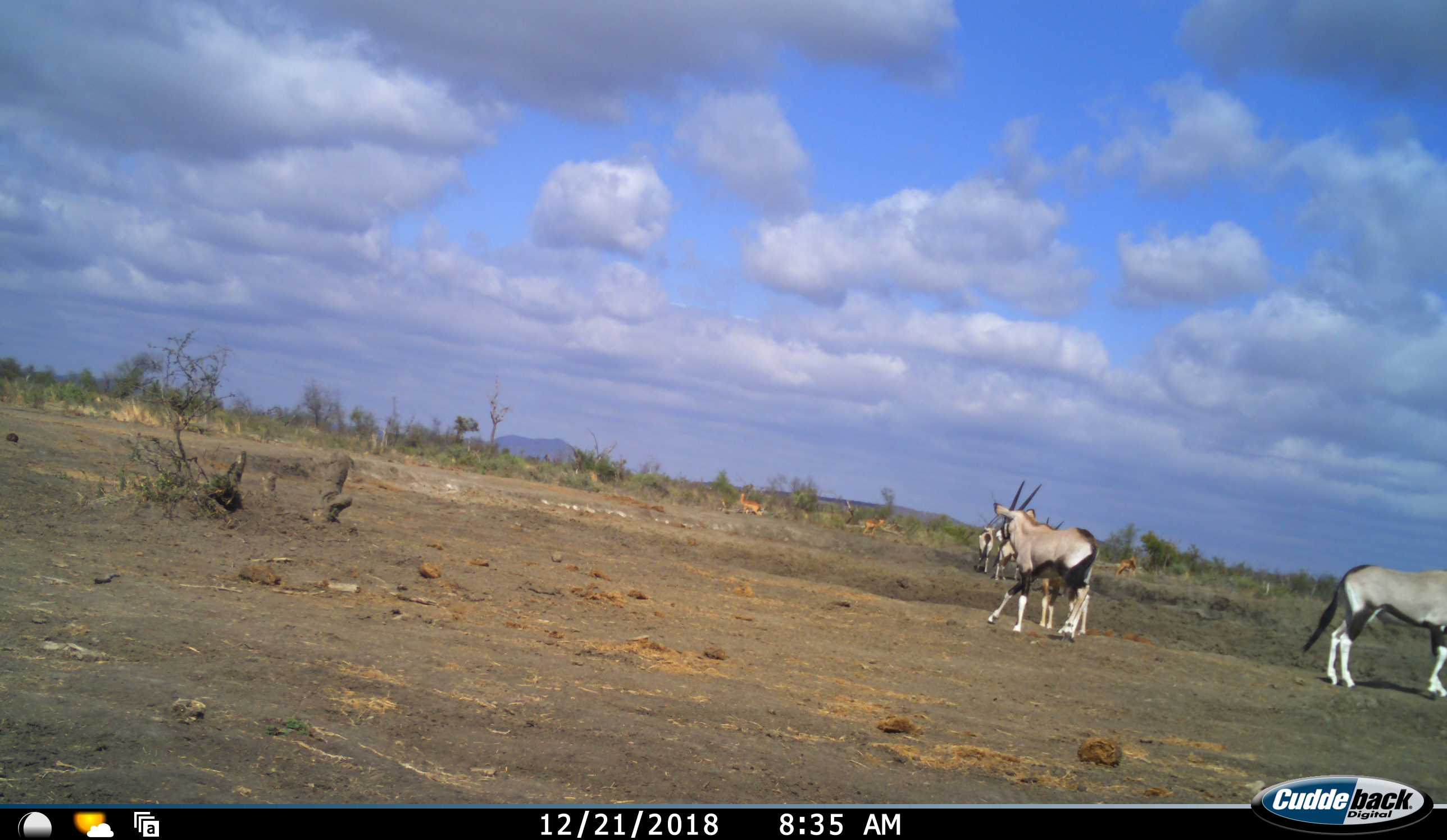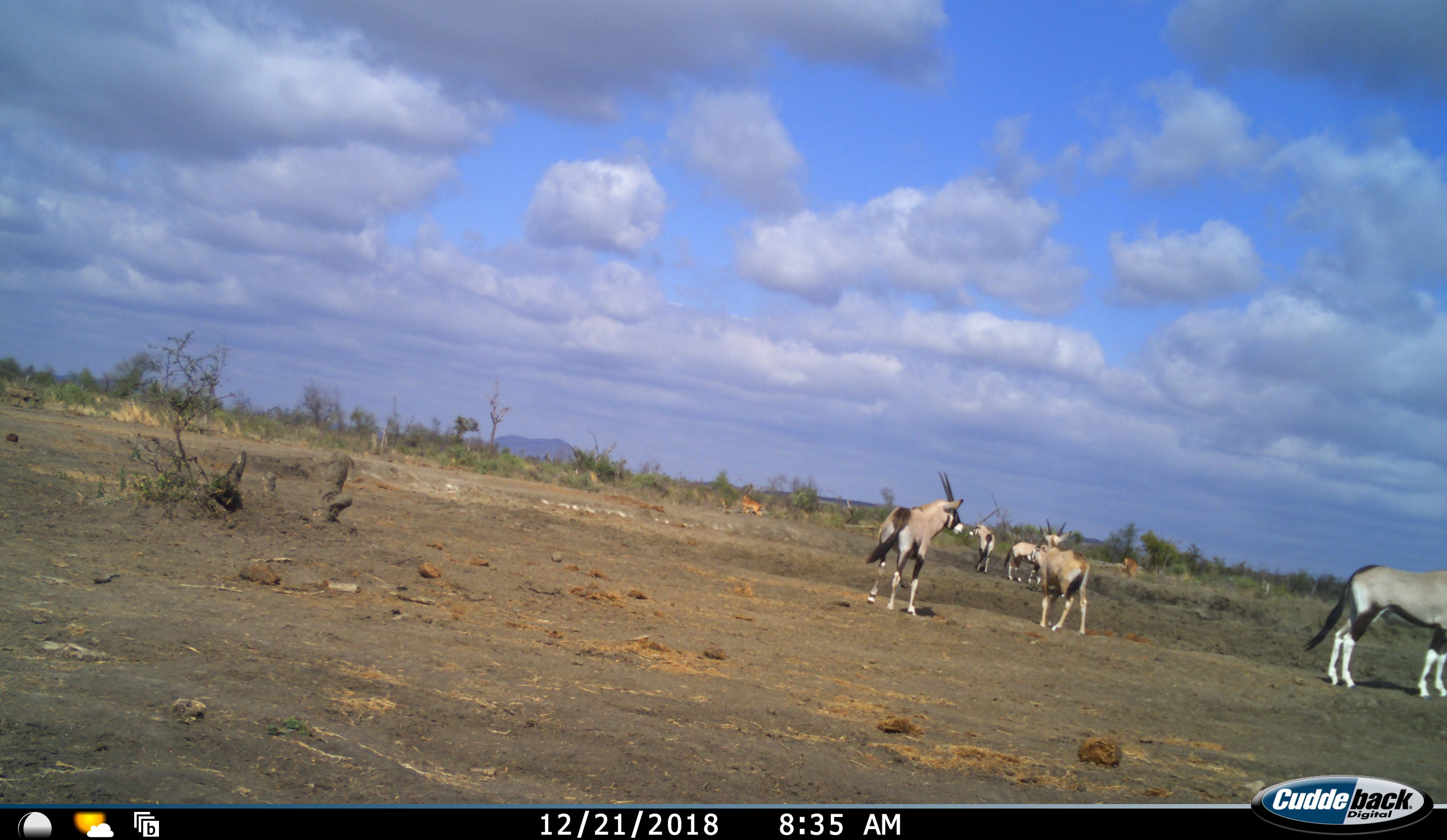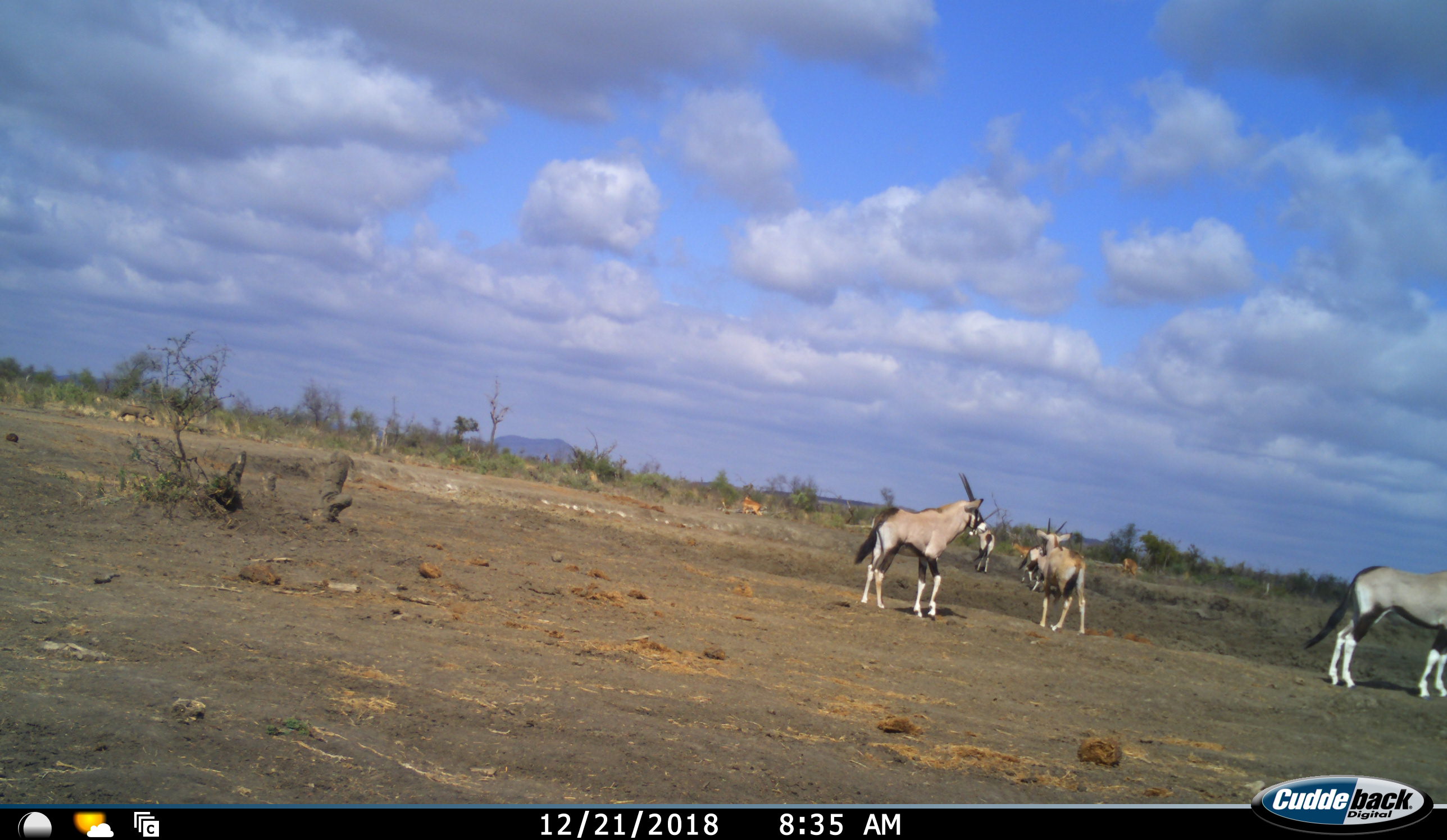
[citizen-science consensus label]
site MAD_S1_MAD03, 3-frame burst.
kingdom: Animalia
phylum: Chordata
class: Mammalia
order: Artiodactyla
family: Bovidae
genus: Oryx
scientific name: Oryx gazella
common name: gemsbok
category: oryx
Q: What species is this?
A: Oryx (gemsbok) (Oryx gazella).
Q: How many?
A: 6.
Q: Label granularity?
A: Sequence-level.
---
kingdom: Animalia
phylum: Chordata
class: Mammalia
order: Artiodactyla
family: Bovidae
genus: Aepyceros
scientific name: Aepyceros melampus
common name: impala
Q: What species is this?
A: Impala (Aepyceros melampus).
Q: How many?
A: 4.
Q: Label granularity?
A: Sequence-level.